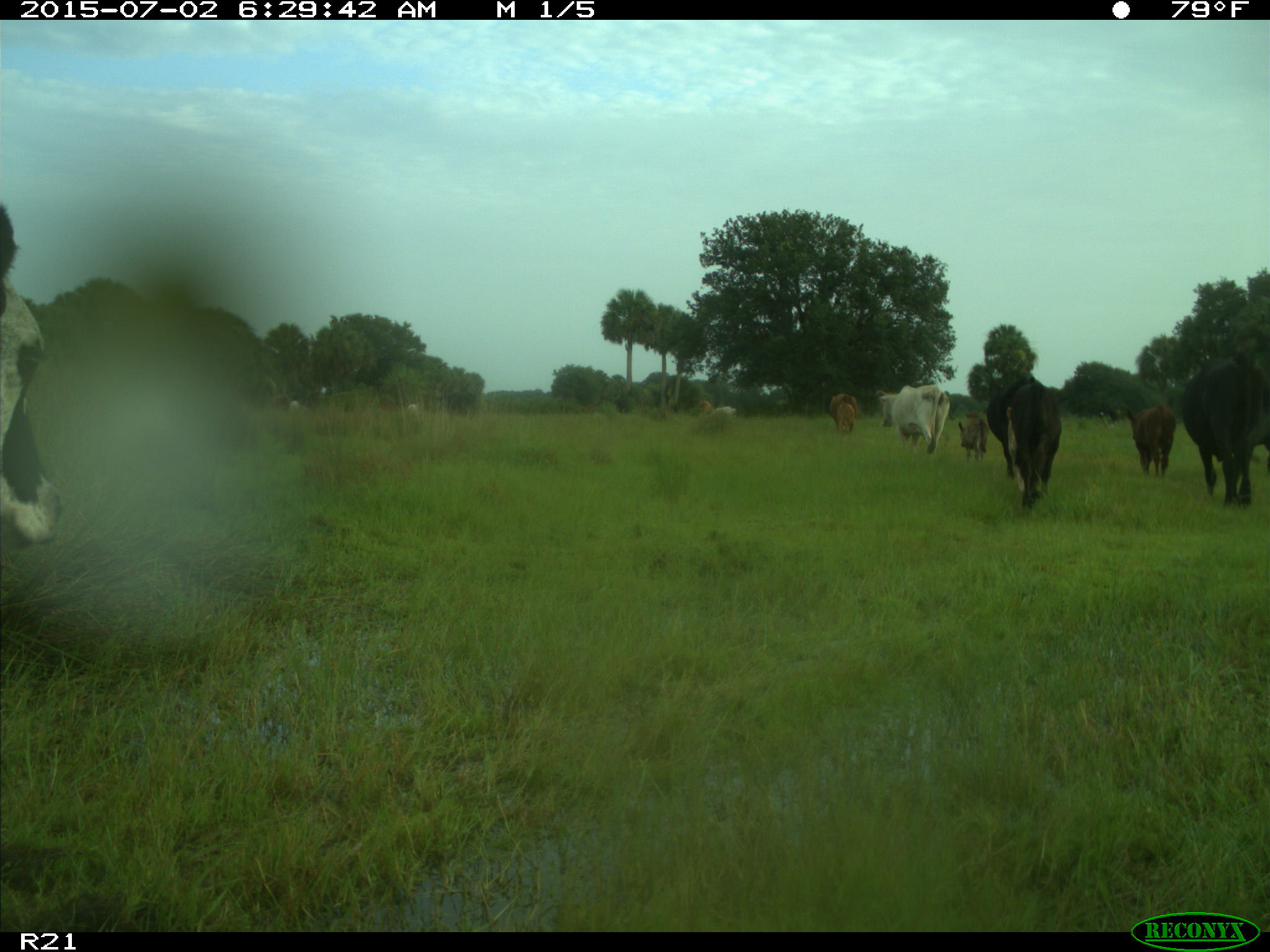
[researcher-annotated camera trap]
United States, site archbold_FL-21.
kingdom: Animalia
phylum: Chordata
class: Mammalia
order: Artiodactyla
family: Bovidae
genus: Bos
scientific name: Bos taurus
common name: domestic cow